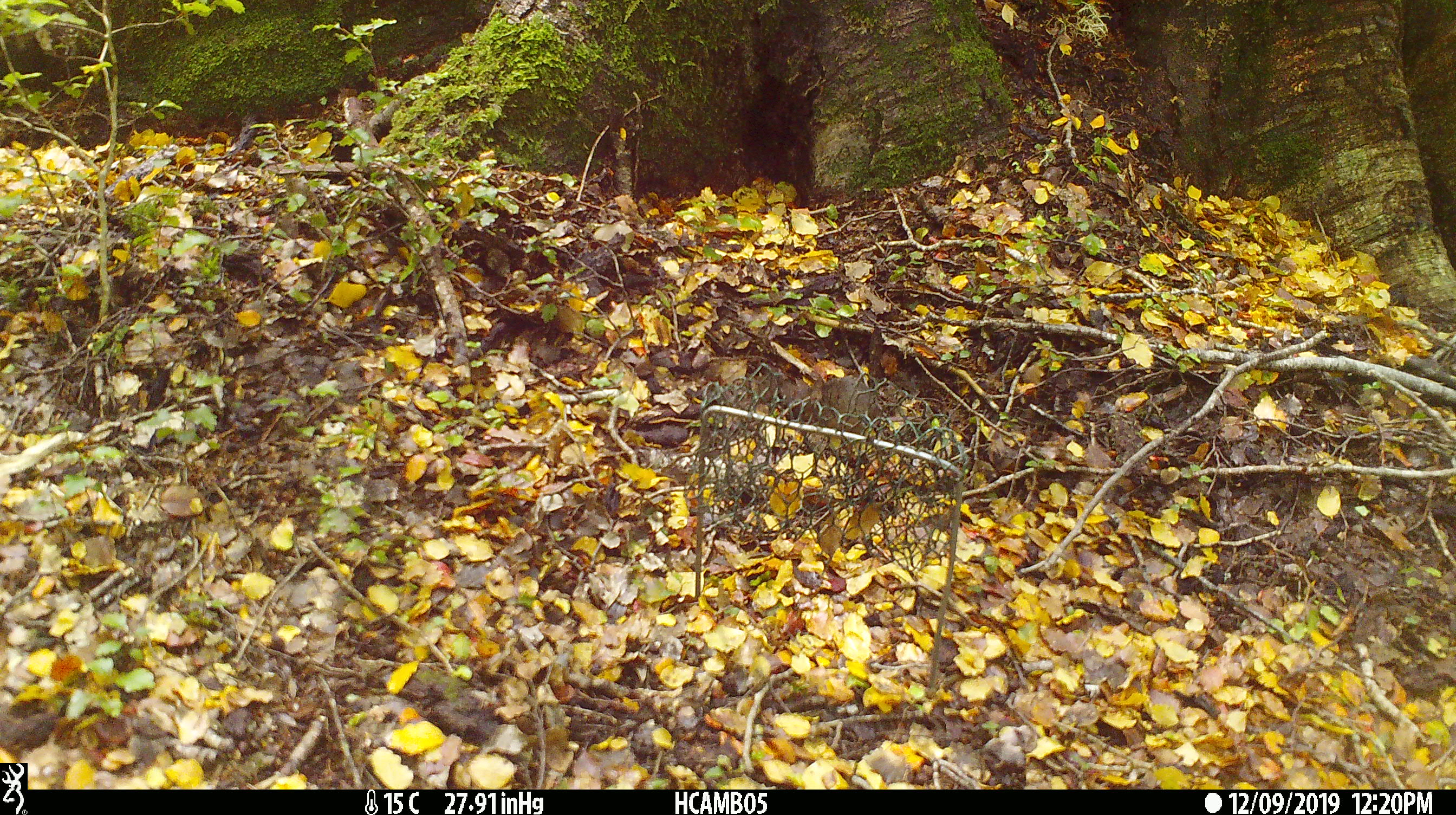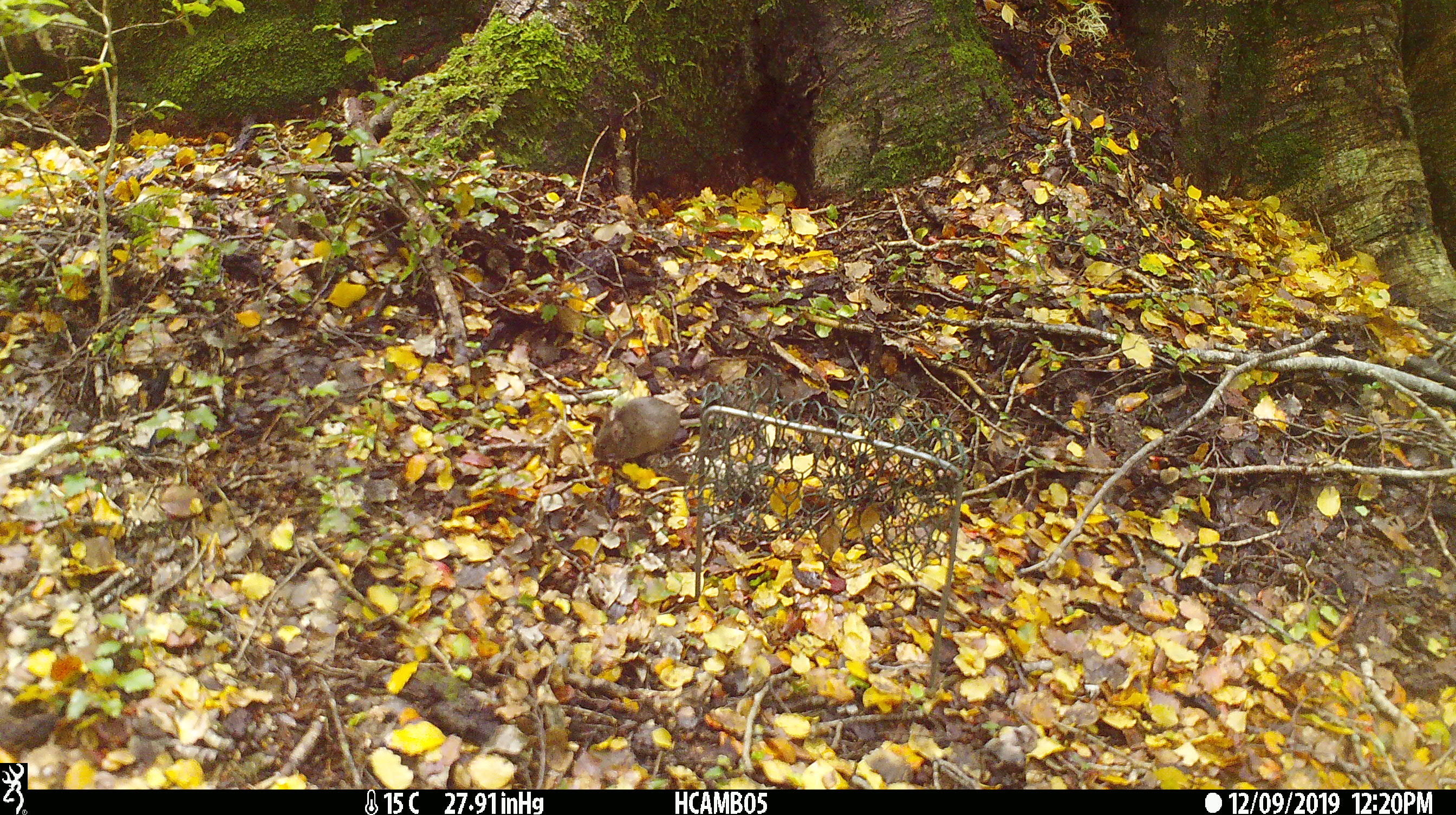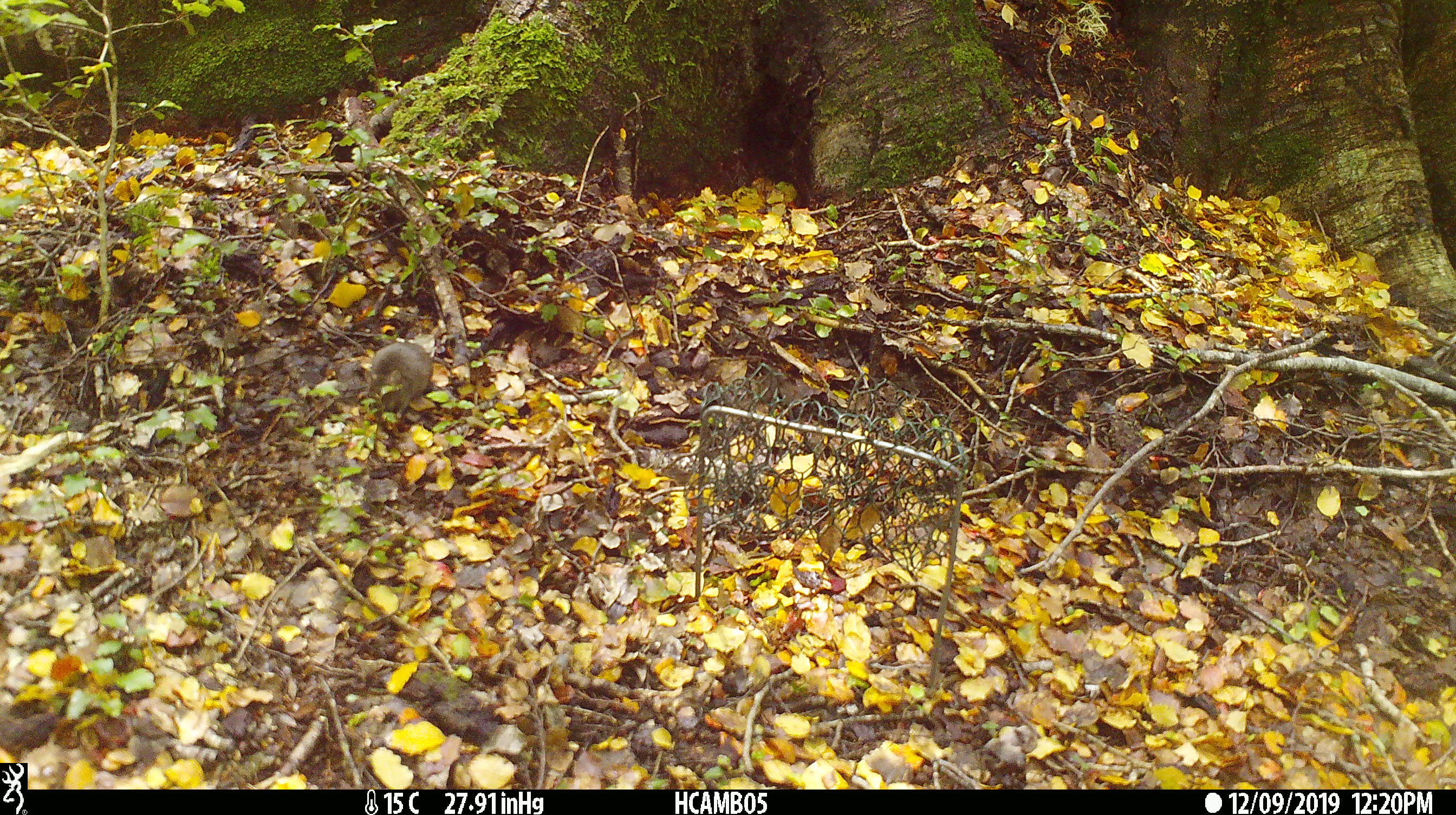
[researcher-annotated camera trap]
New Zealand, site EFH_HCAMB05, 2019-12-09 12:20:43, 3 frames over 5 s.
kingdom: Animalia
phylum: Chordata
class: Mammalia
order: Rodentia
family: Muridae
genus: Mus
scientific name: Mus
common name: mouse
Mouse (Mus).